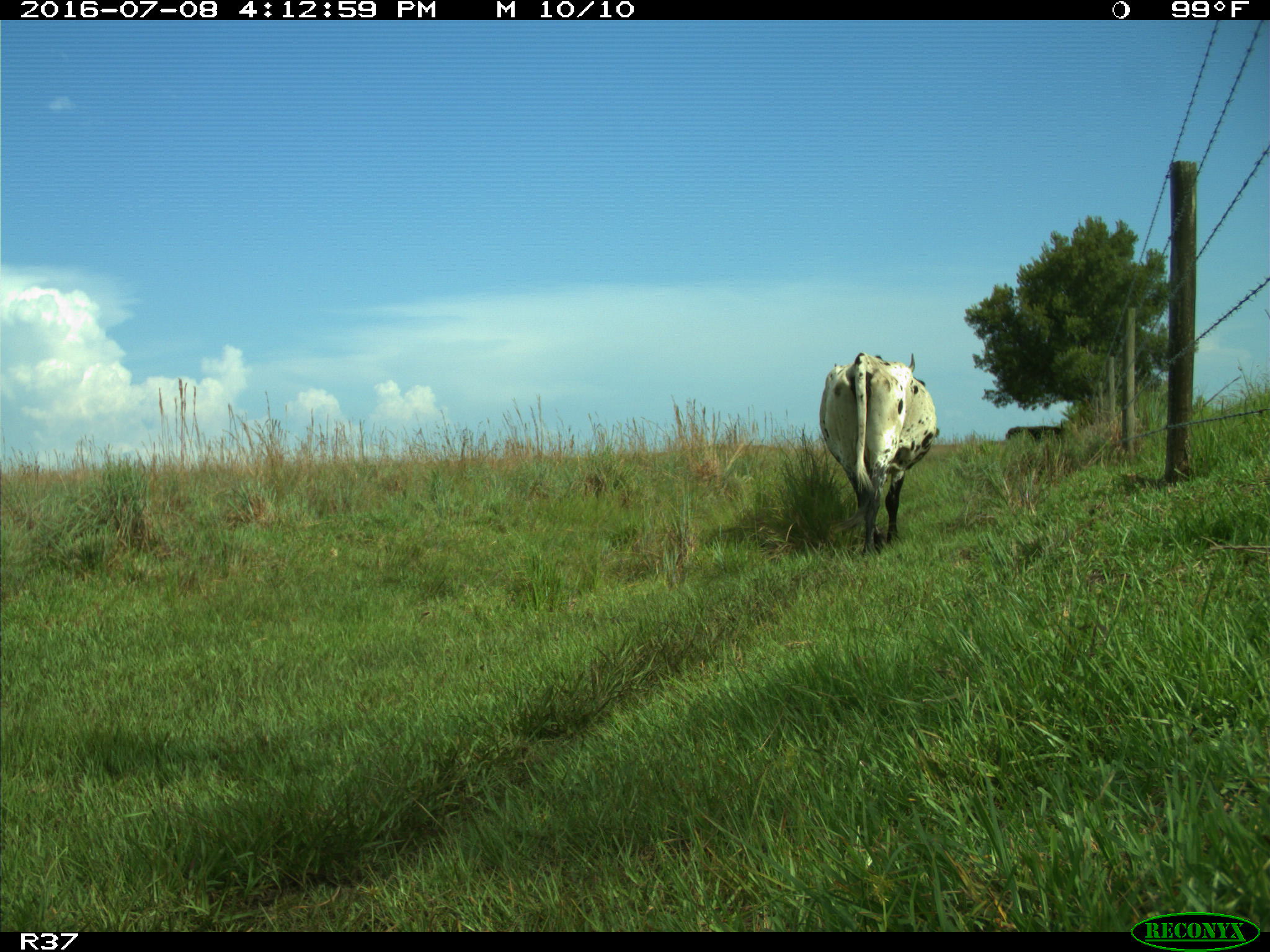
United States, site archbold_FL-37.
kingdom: Animalia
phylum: Chordata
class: Mammalia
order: Artiodactyla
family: Bovidae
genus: Bos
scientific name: Bos taurus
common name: domestic cow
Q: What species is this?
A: Bos taurus (domestic cow).